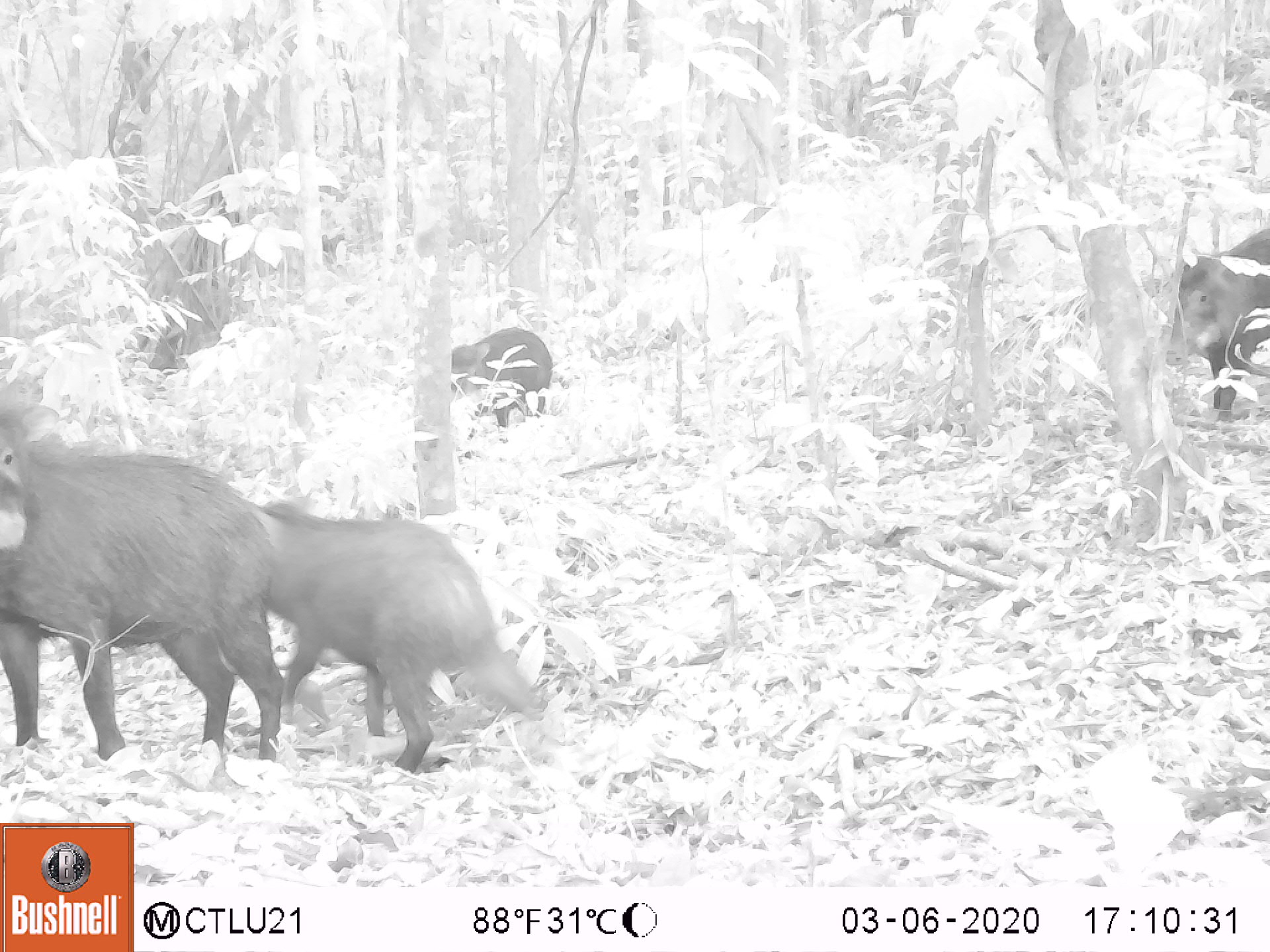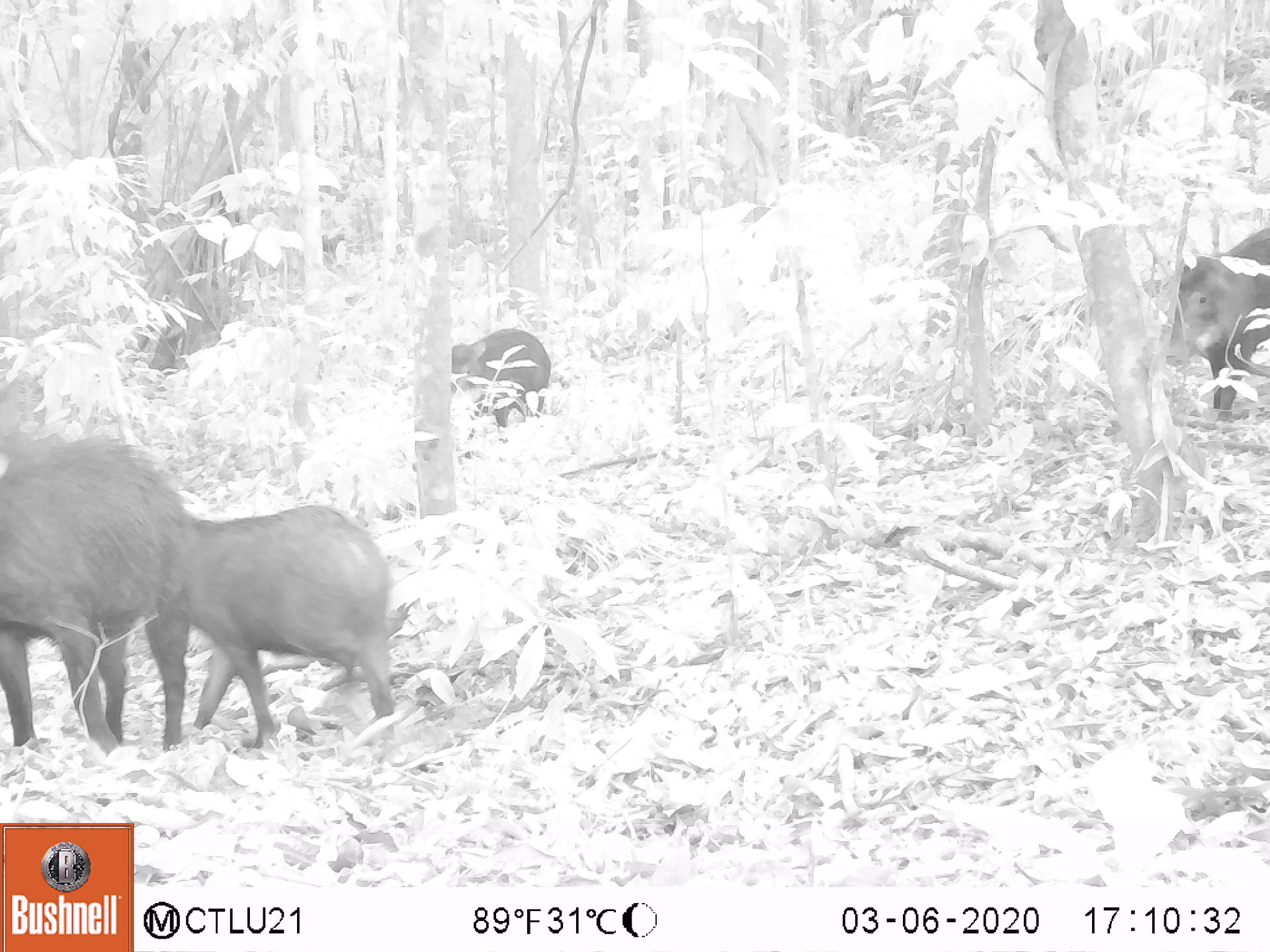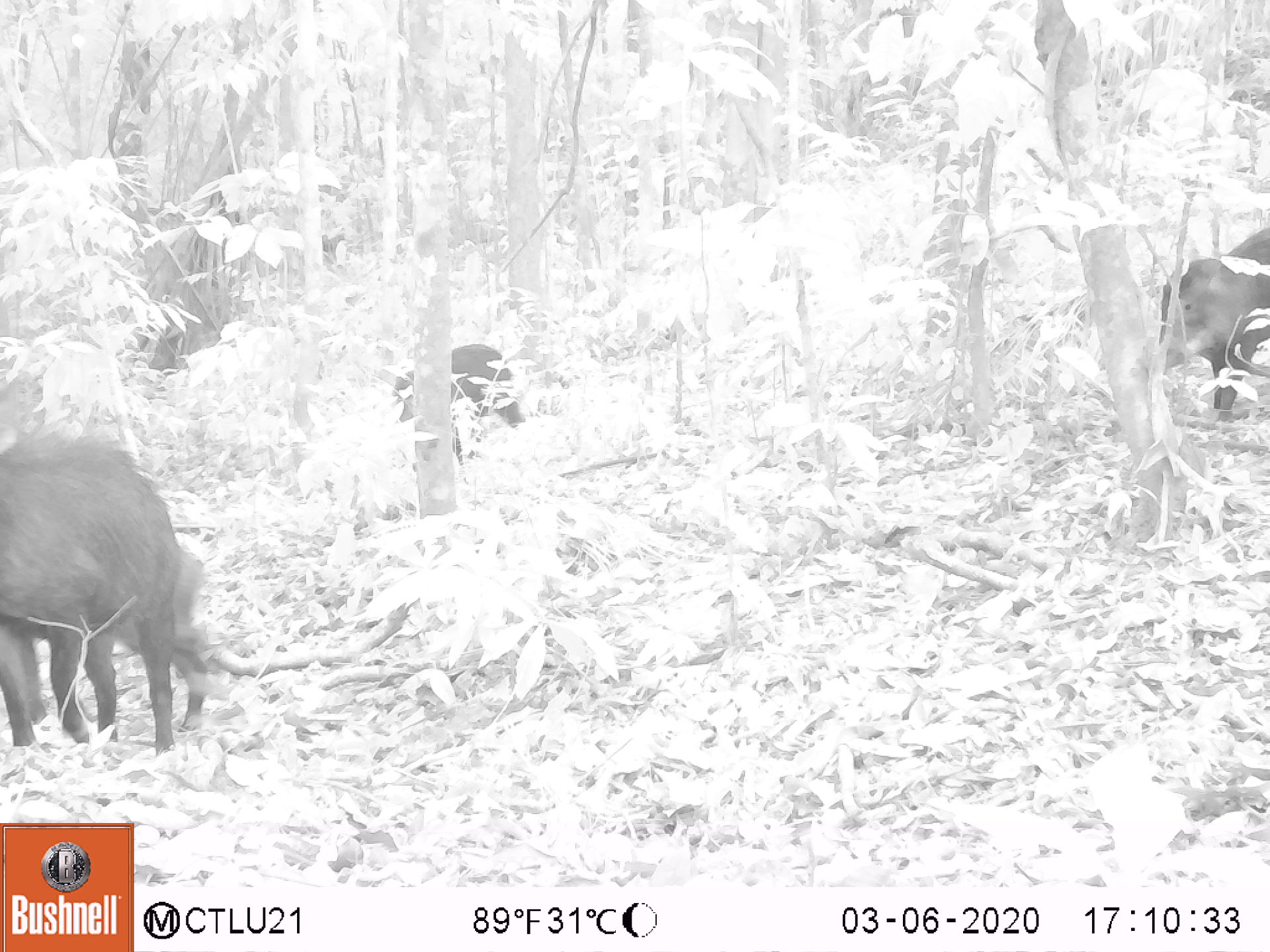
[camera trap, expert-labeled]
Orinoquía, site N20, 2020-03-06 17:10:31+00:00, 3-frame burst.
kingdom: Animalia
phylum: Chordata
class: Mammalia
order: Artiodactyla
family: Tayassuidae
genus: Tayassu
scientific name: Tayassu pecari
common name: white-lipped peccary